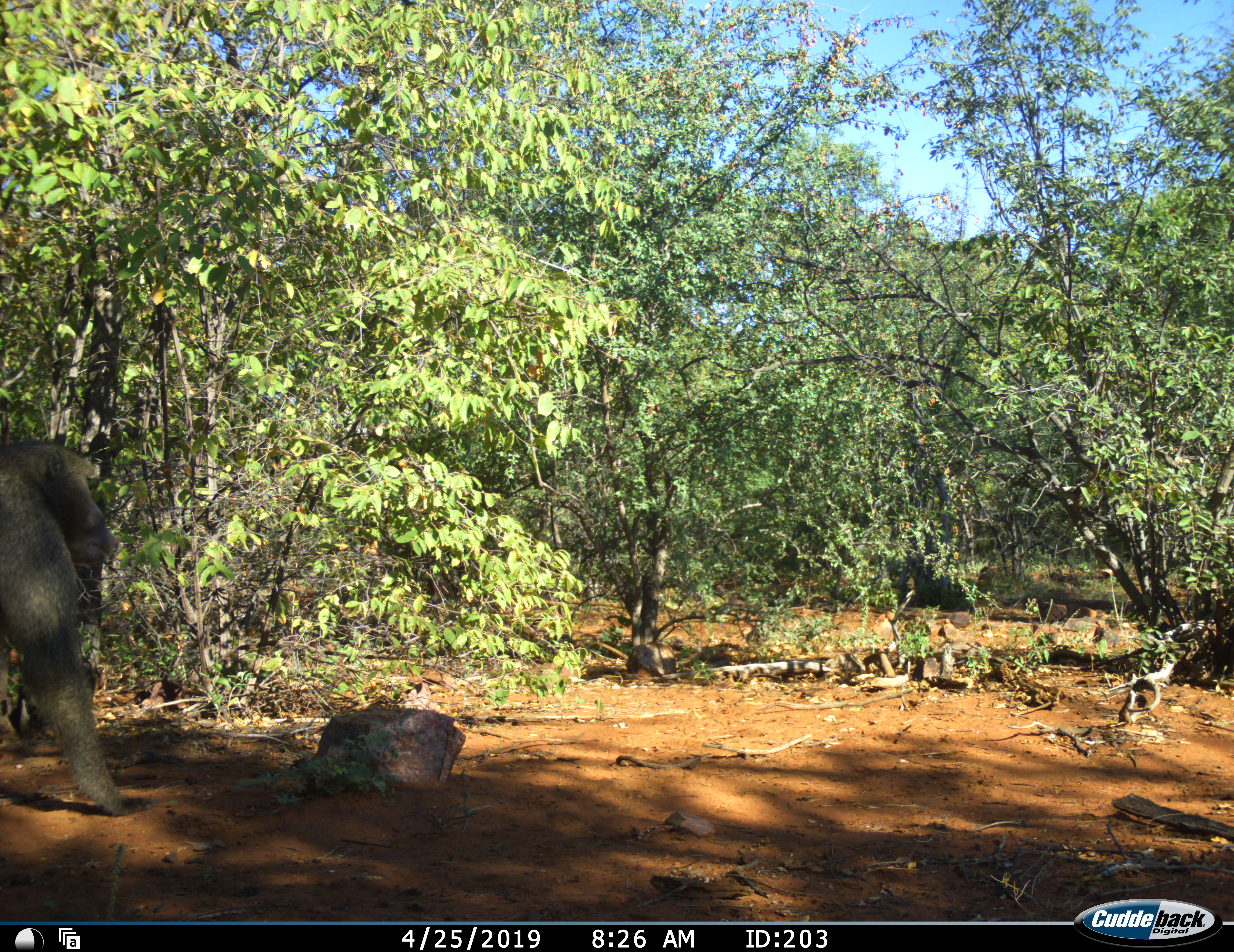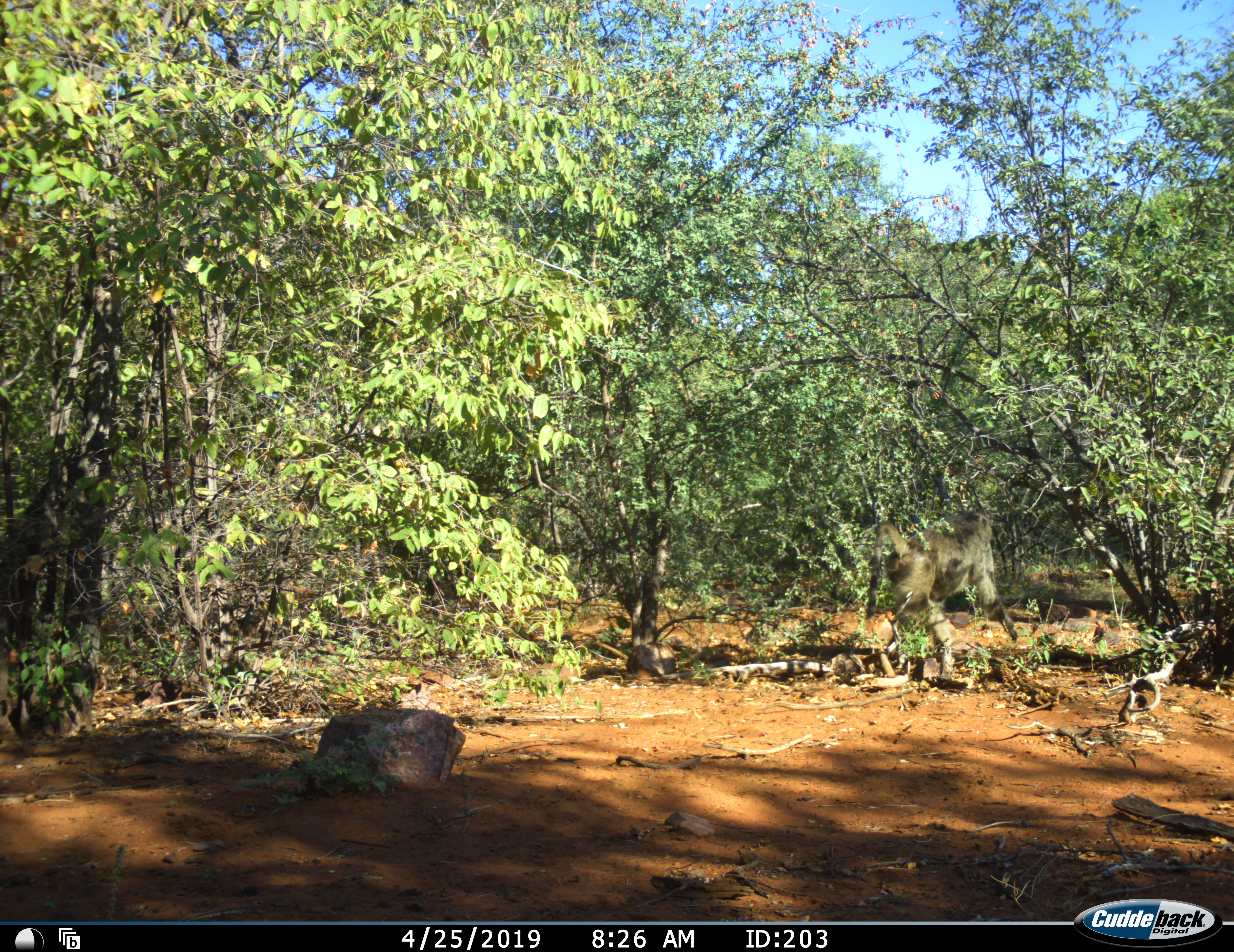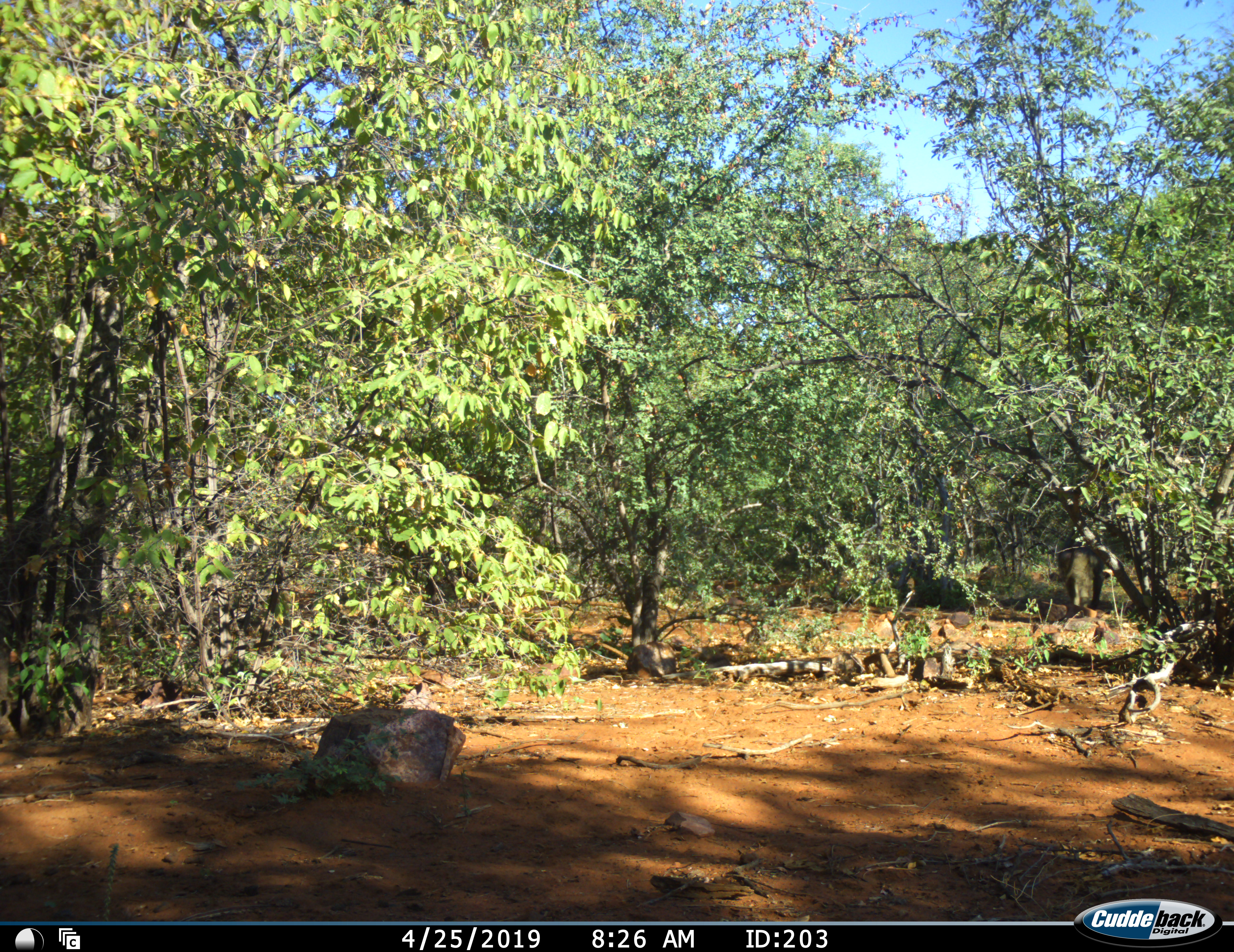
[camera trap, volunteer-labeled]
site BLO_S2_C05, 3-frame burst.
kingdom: Animalia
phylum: Chordata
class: Mammalia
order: Primates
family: Cercopithecidae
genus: Papio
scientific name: Papio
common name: baboon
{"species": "baboon (Papio)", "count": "1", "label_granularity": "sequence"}